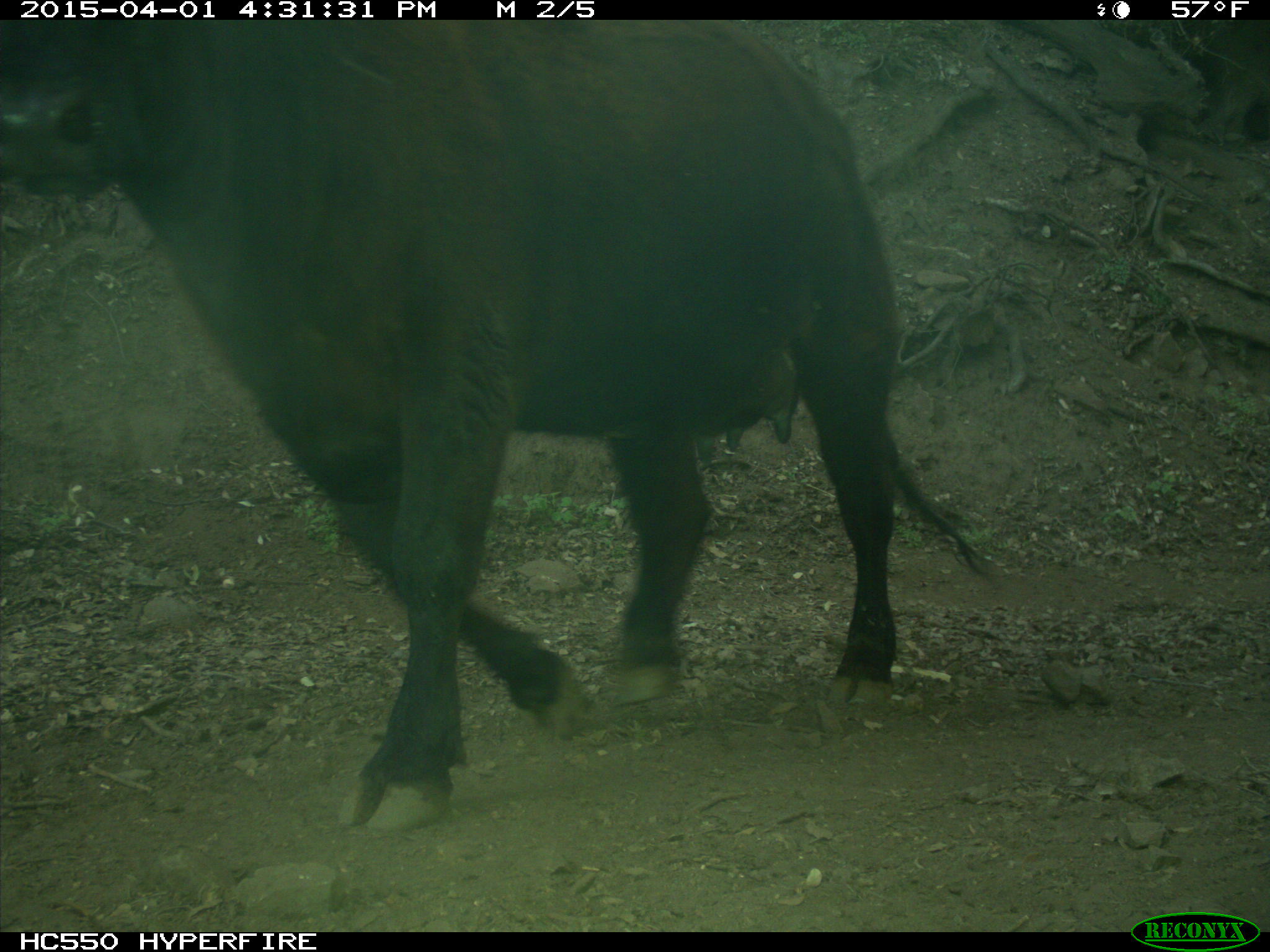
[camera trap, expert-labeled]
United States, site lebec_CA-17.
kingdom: Animalia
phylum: Chordata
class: Mammalia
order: Artiodactyla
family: Bovidae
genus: Bos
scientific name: Bos taurus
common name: domestic cow